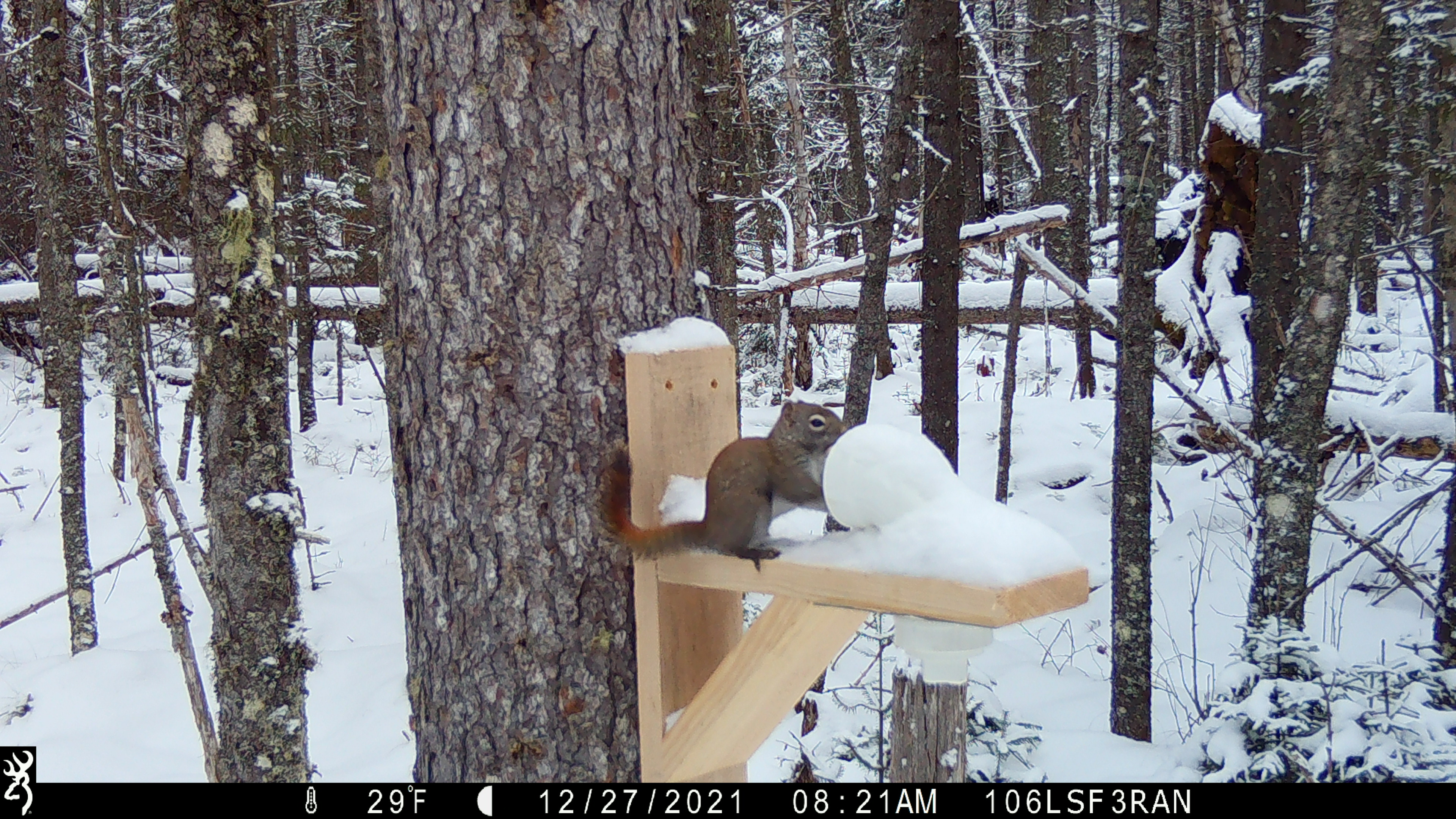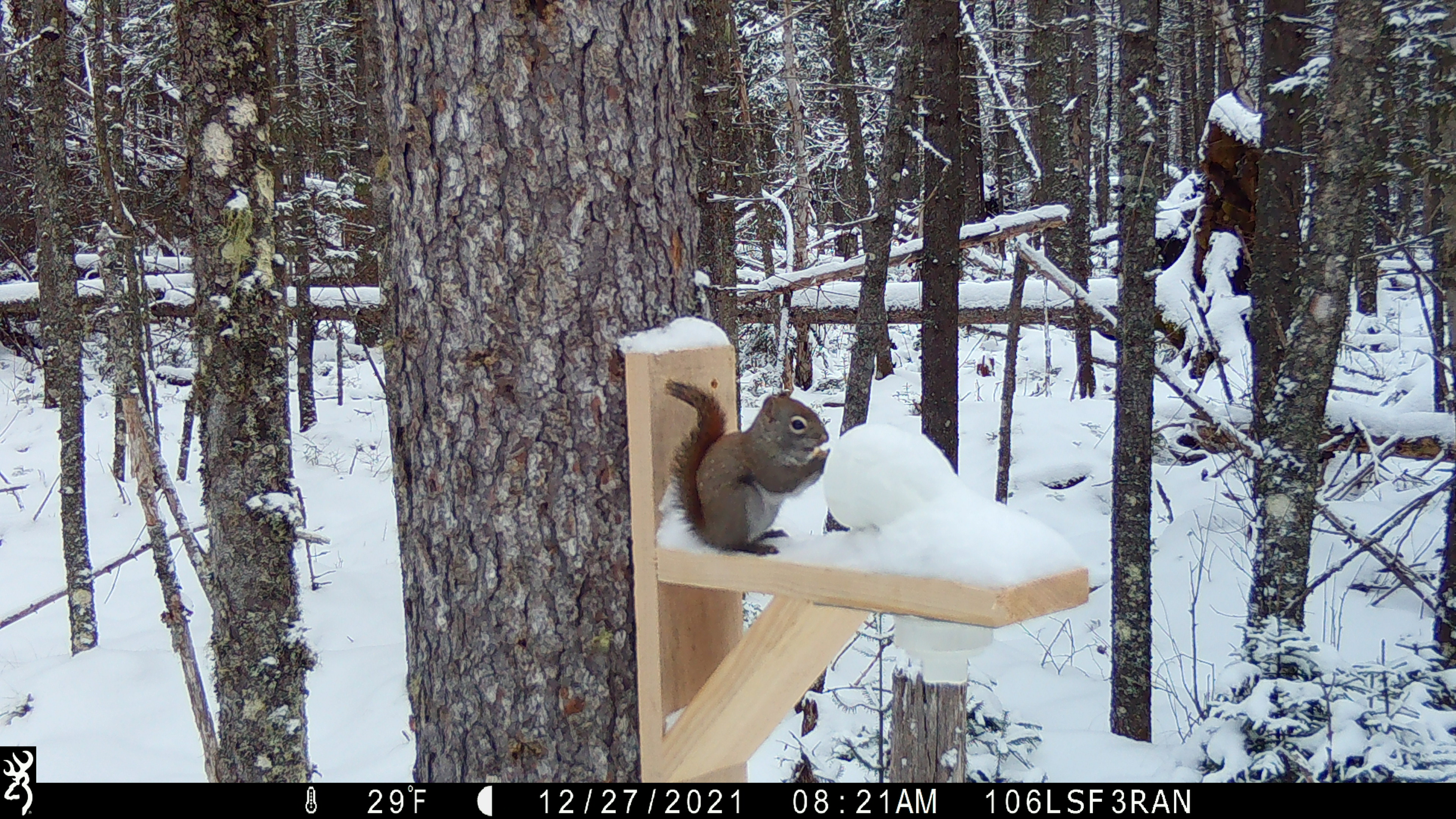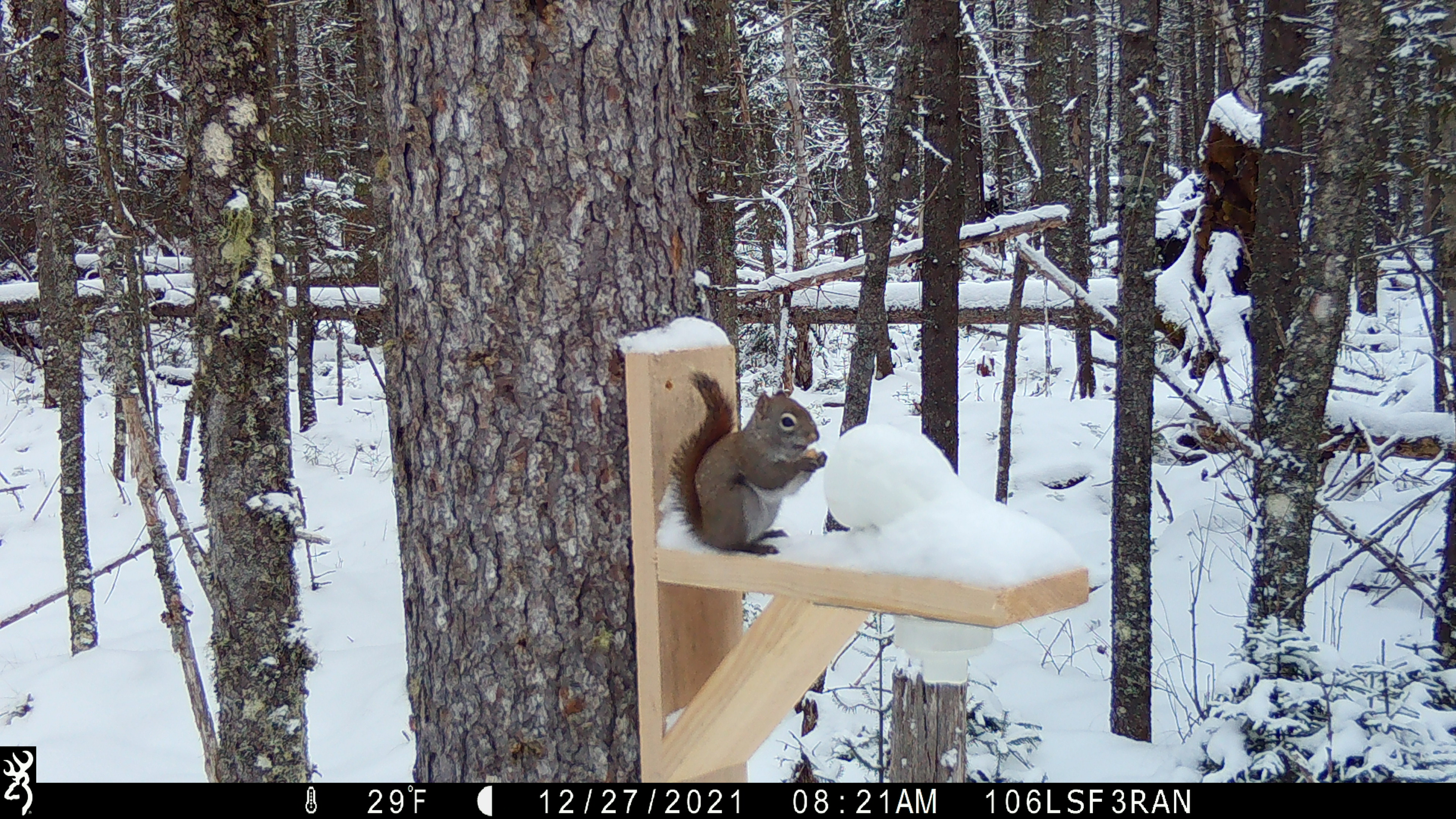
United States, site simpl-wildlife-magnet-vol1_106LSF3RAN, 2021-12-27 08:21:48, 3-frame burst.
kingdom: Animalia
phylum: Chordata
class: Mammalia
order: Rodentia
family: Sciuridae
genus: Tamiasciurus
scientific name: Tamiasciurus hudsonicus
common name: red squirrel